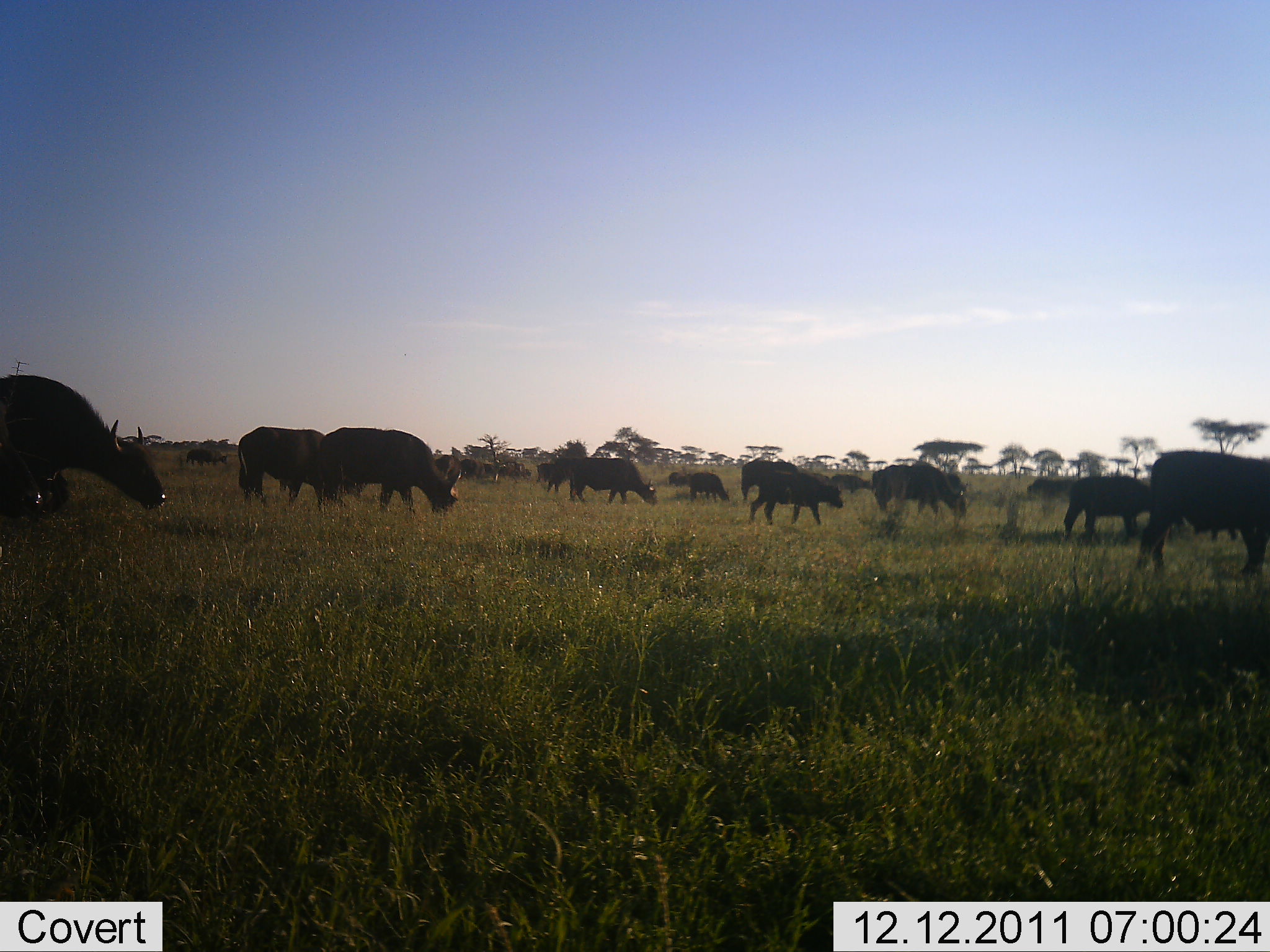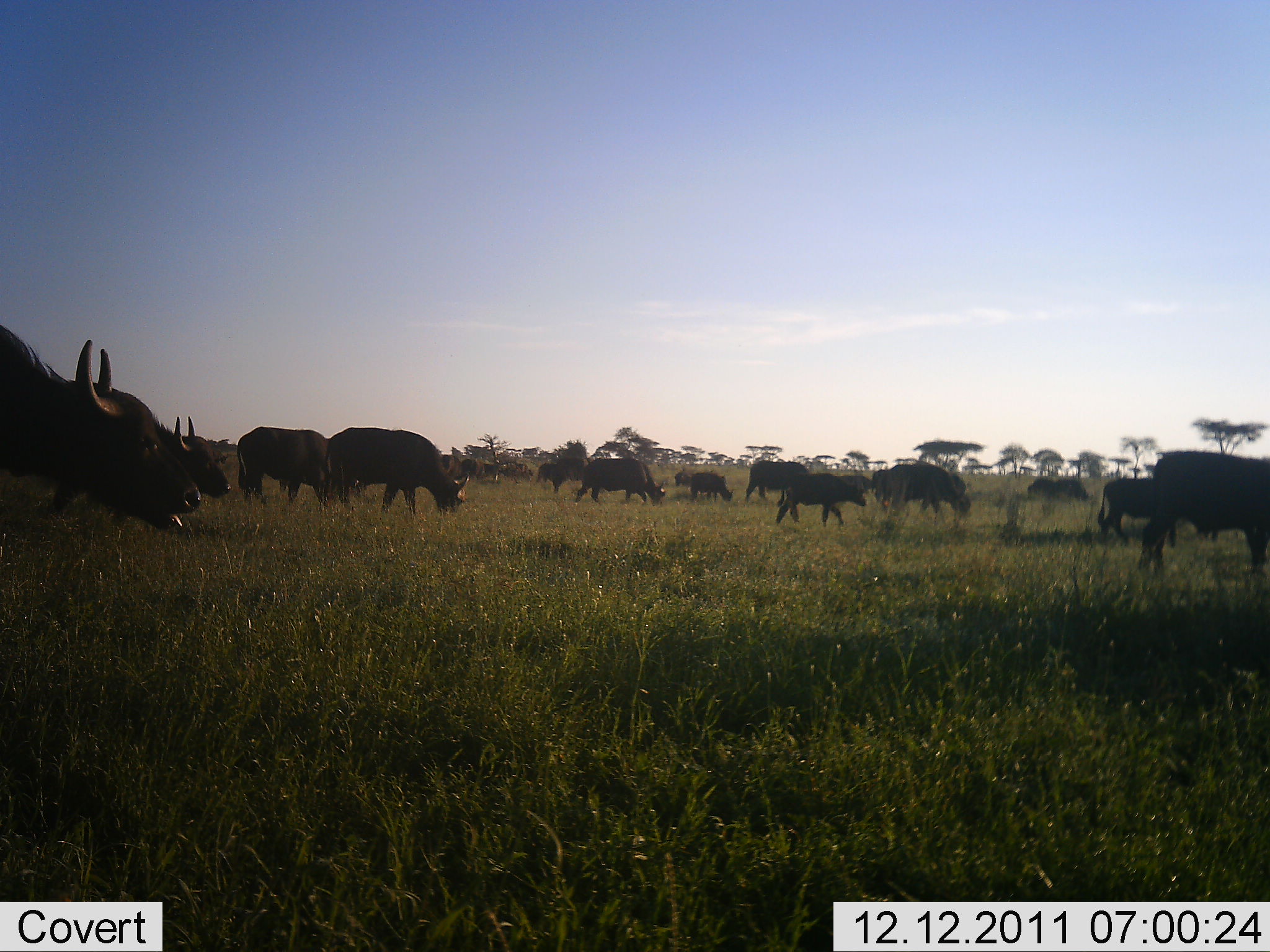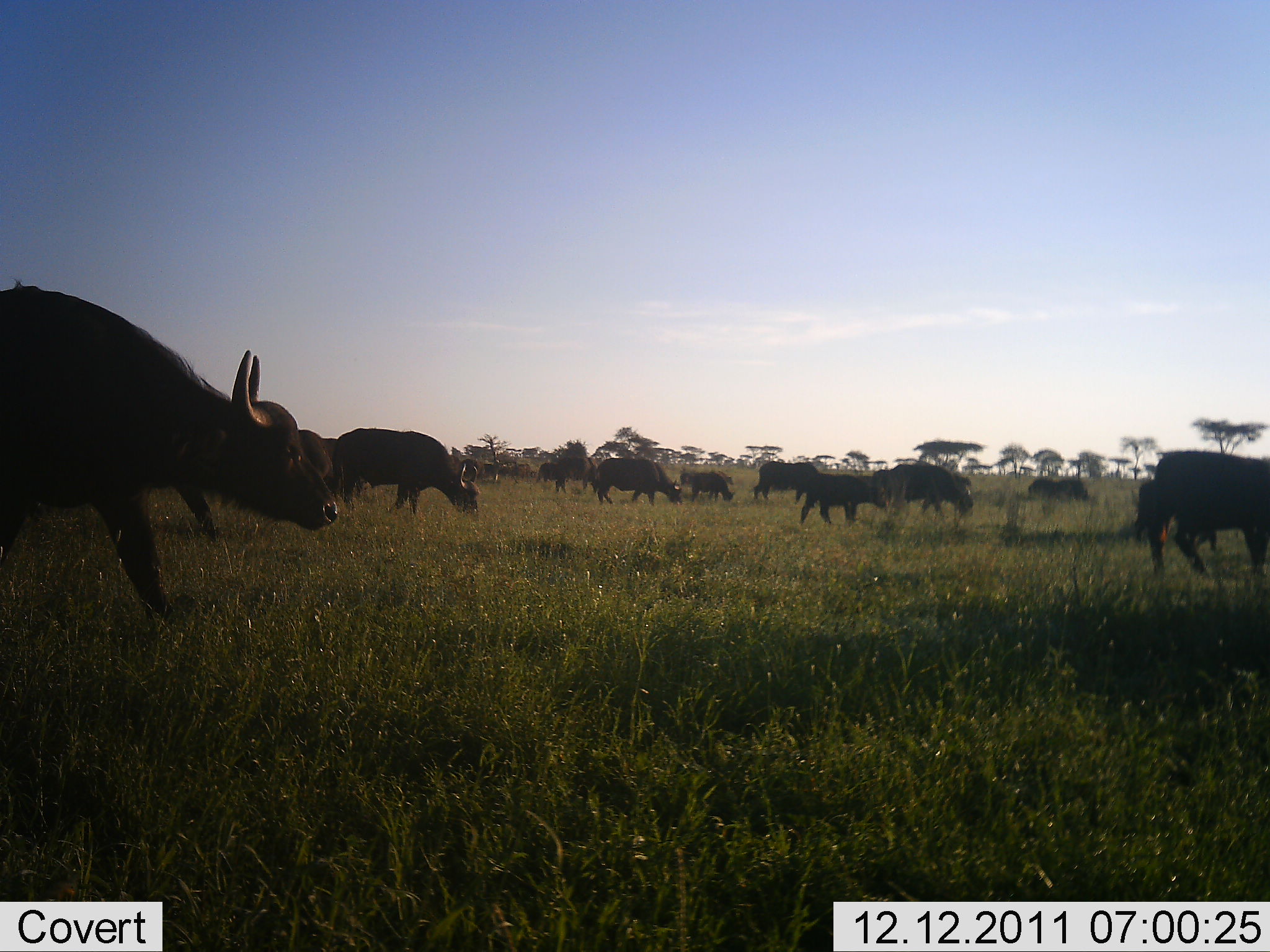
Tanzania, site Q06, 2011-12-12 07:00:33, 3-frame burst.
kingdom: Animalia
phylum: Chordata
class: Mammalia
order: Artiodactyla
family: Bovidae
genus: Syncerus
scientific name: Syncerus caffer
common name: cape buffalo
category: buffalo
Buffalo (cape buffalo) (Syncerus caffer), count 11-50. Behavior (volunteer vote fractions): standing 0%, resting 0%, moving 93%, interacting 0%. Young present (vote fraction): 14%. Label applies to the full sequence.